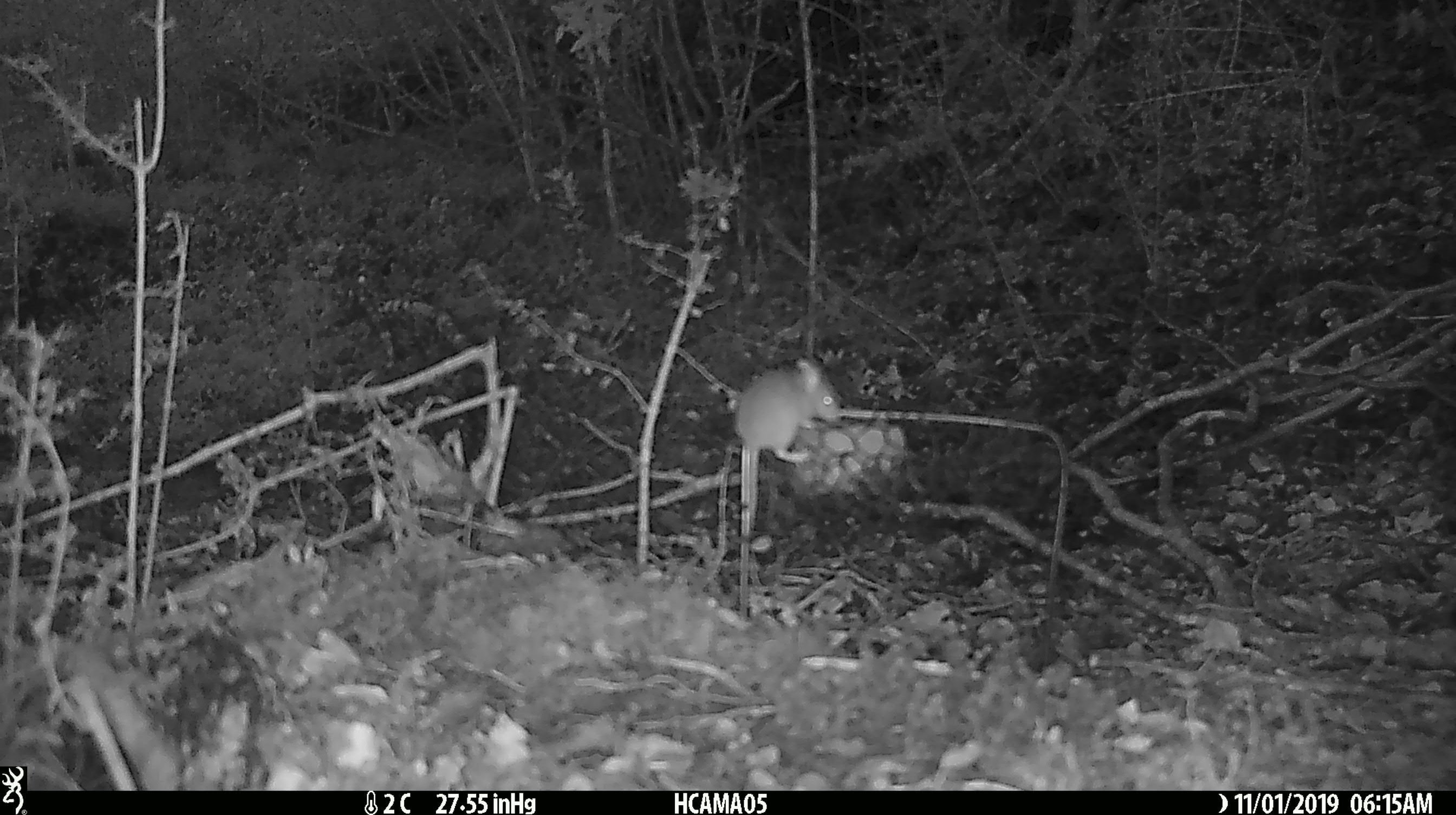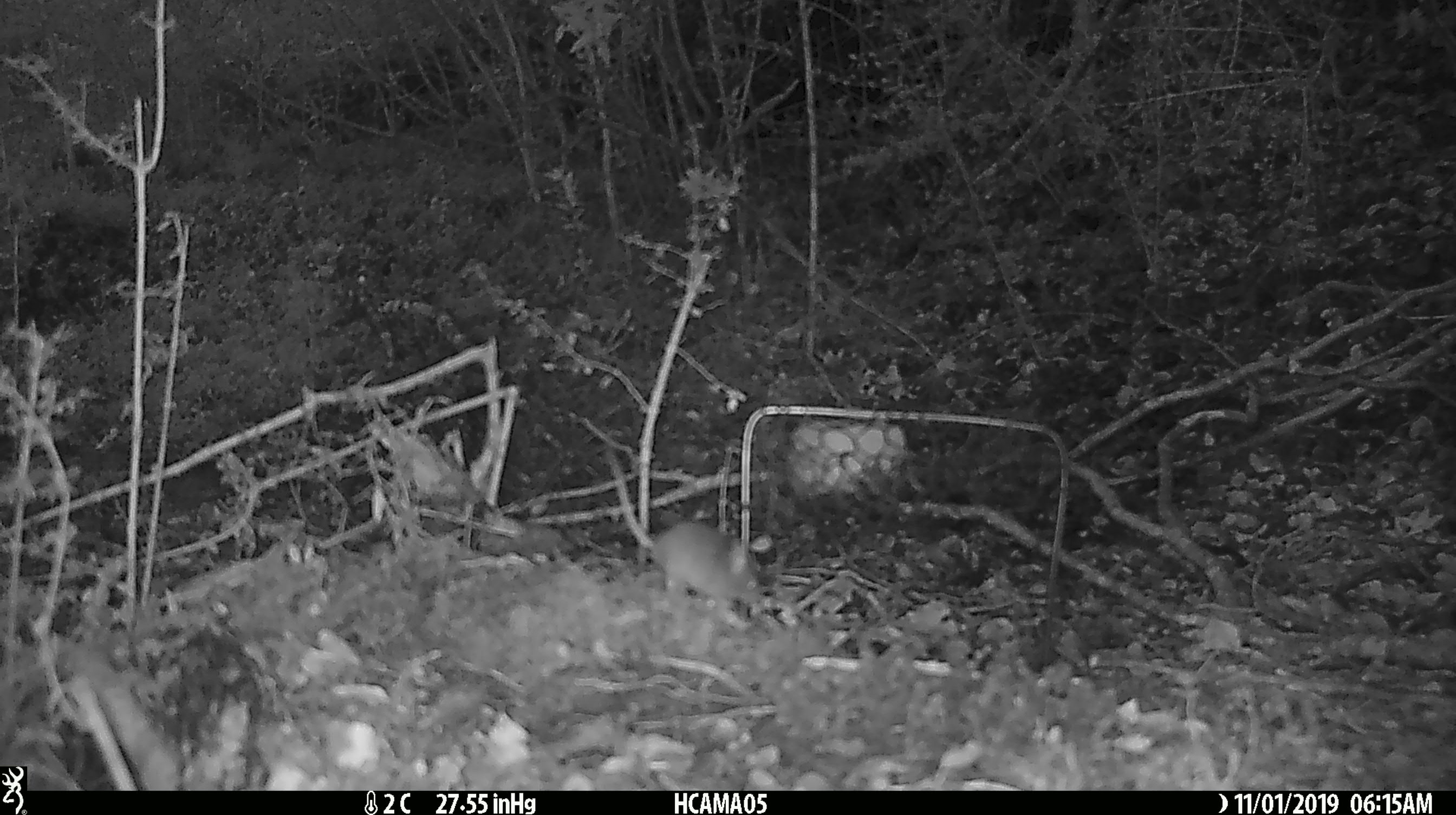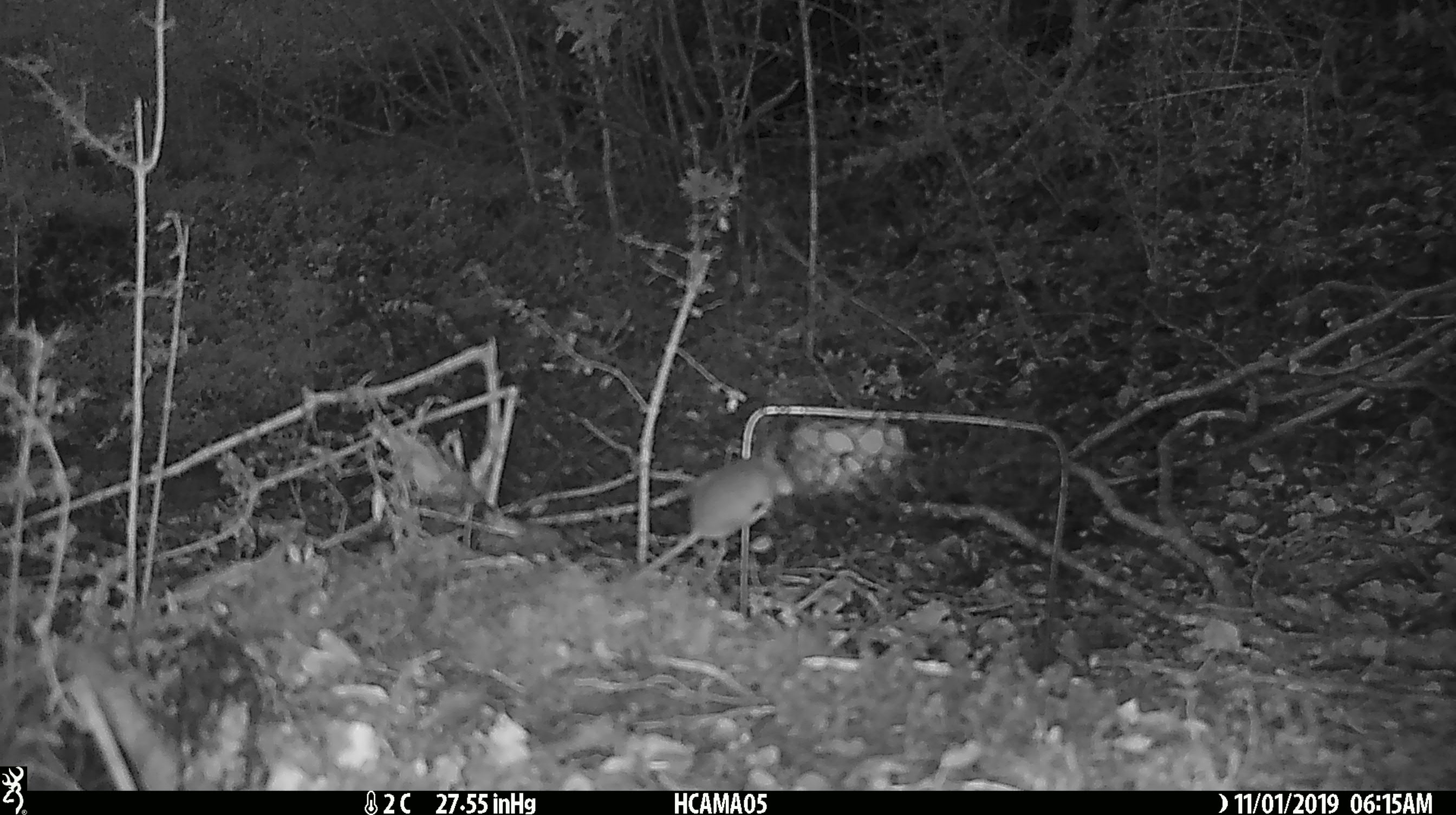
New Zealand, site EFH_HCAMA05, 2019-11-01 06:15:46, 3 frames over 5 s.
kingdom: Animalia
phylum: Chordata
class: Mammalia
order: Rodentia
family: Muridae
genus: Mus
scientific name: Mus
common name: mouse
Mouse (Mus).